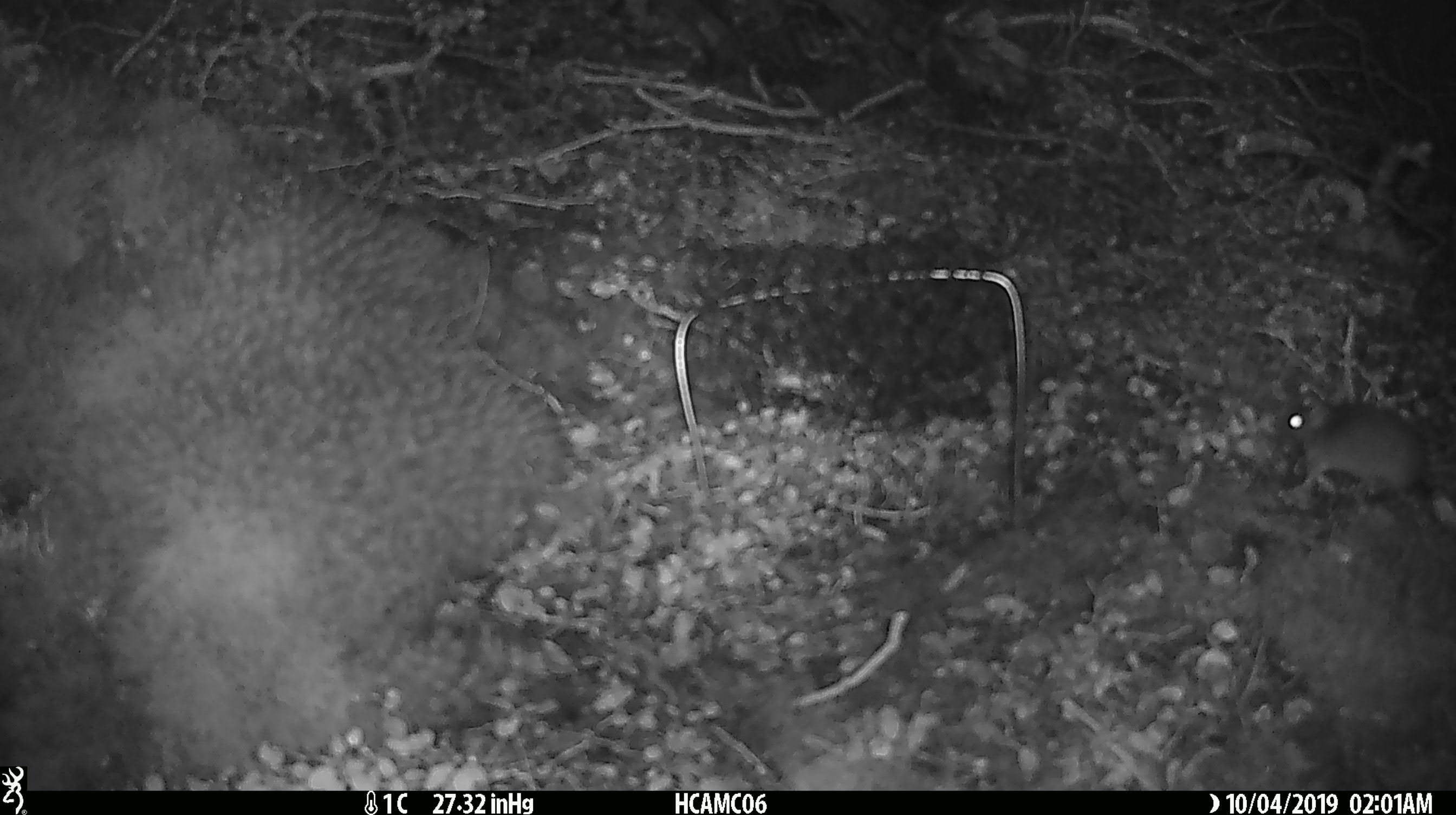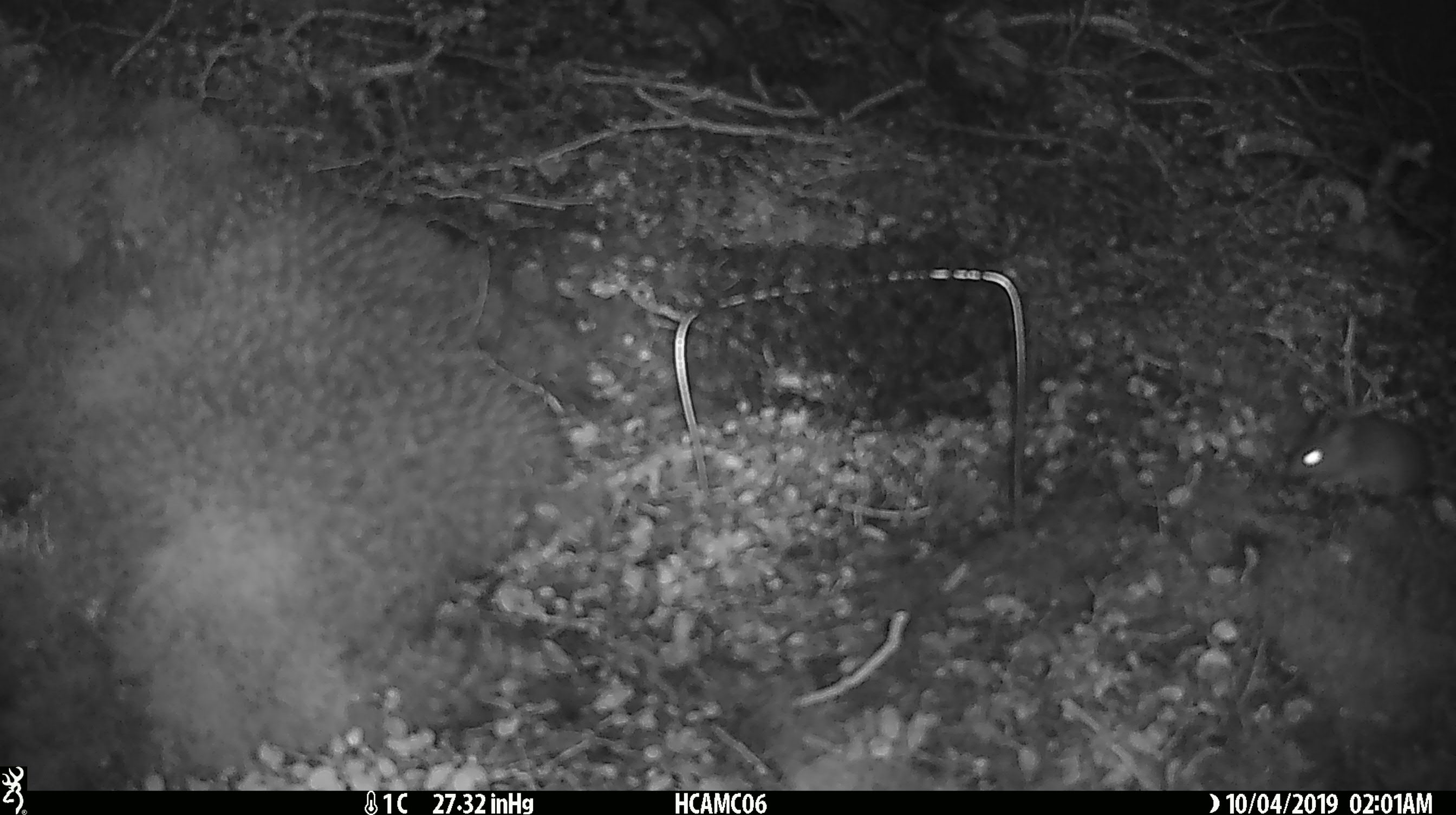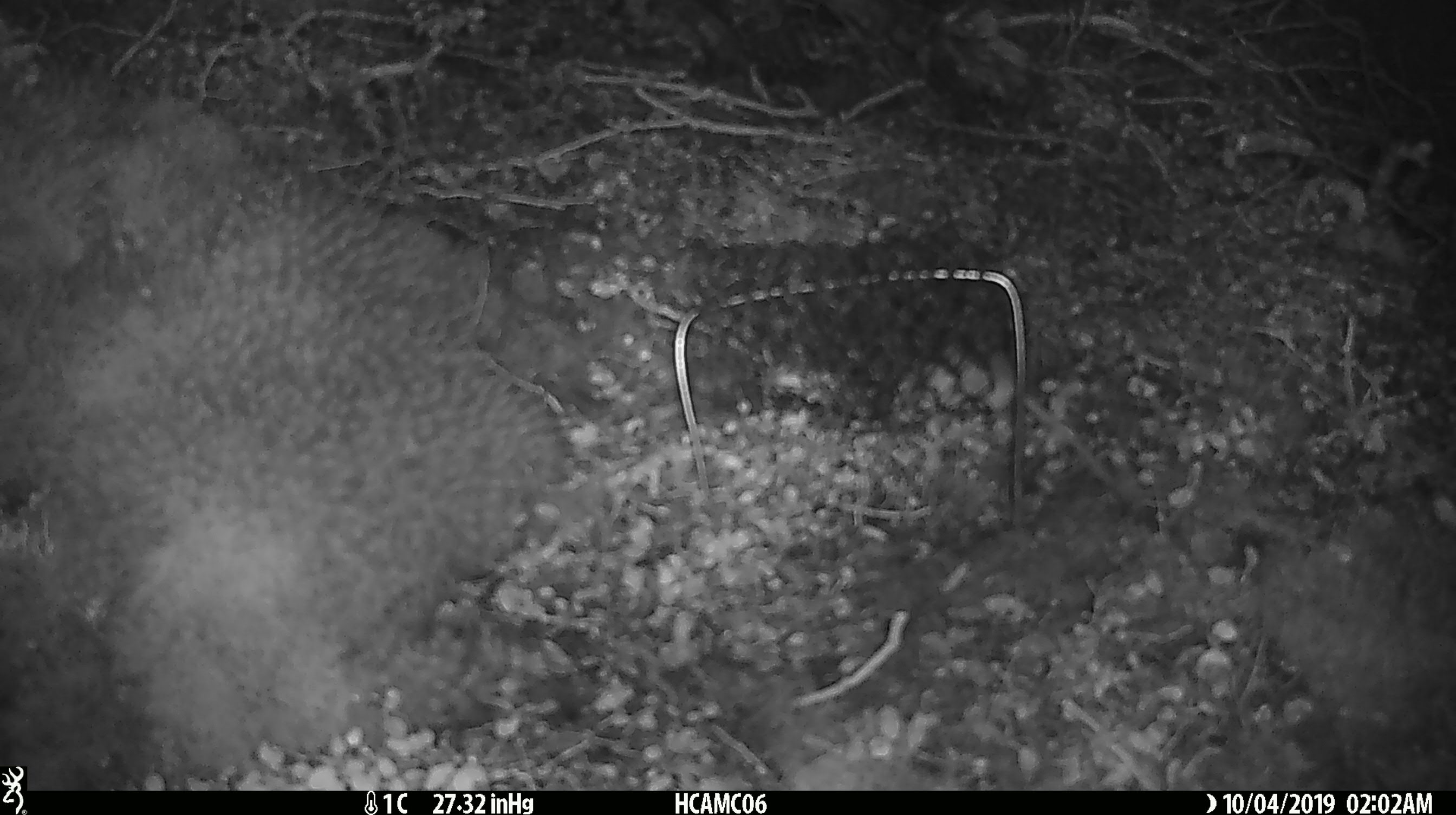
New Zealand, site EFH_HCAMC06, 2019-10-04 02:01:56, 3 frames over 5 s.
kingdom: Animalia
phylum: Chordata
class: Mammalia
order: Rodentia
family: Muridae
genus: Mus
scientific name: Mus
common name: mouse